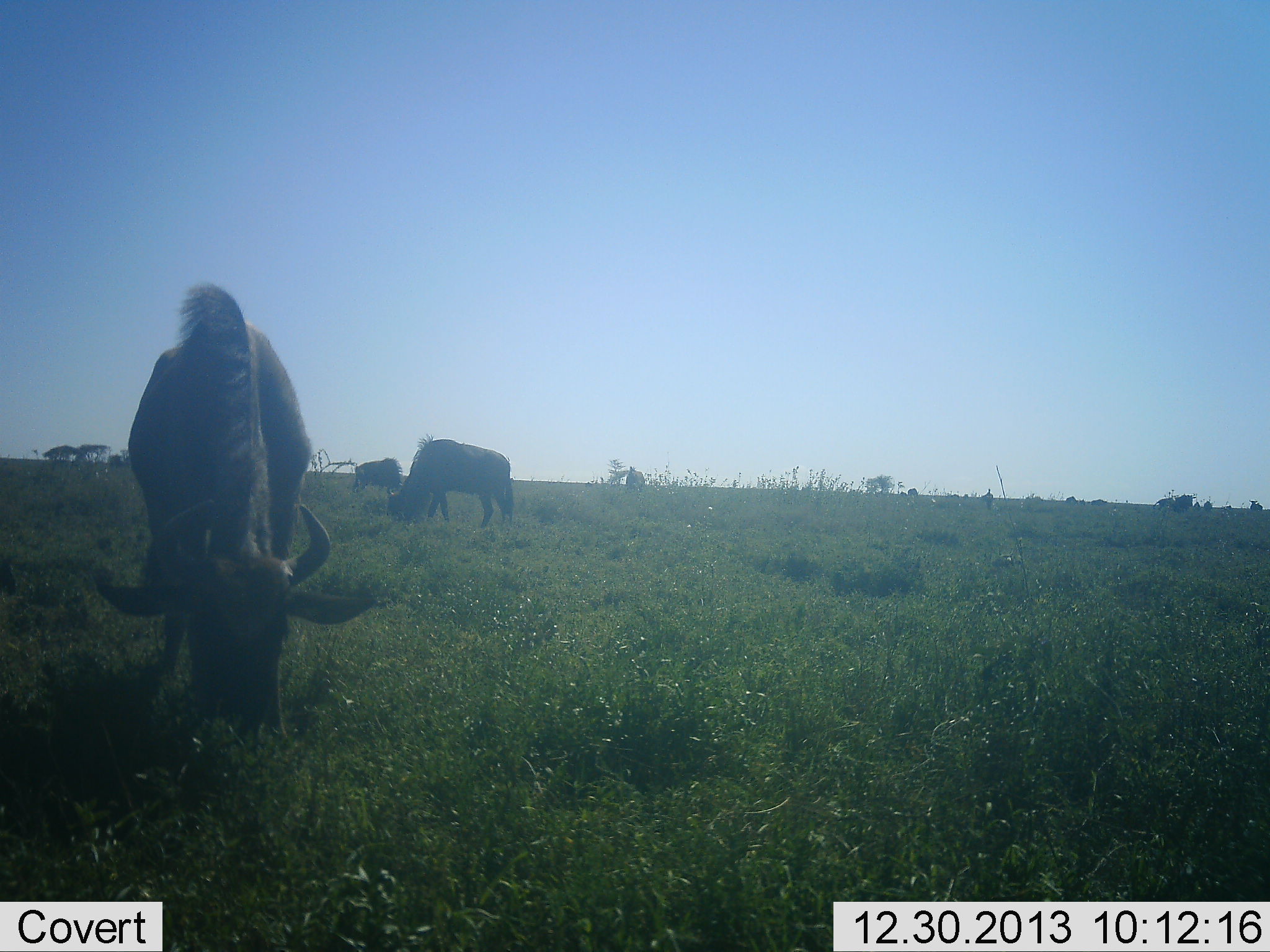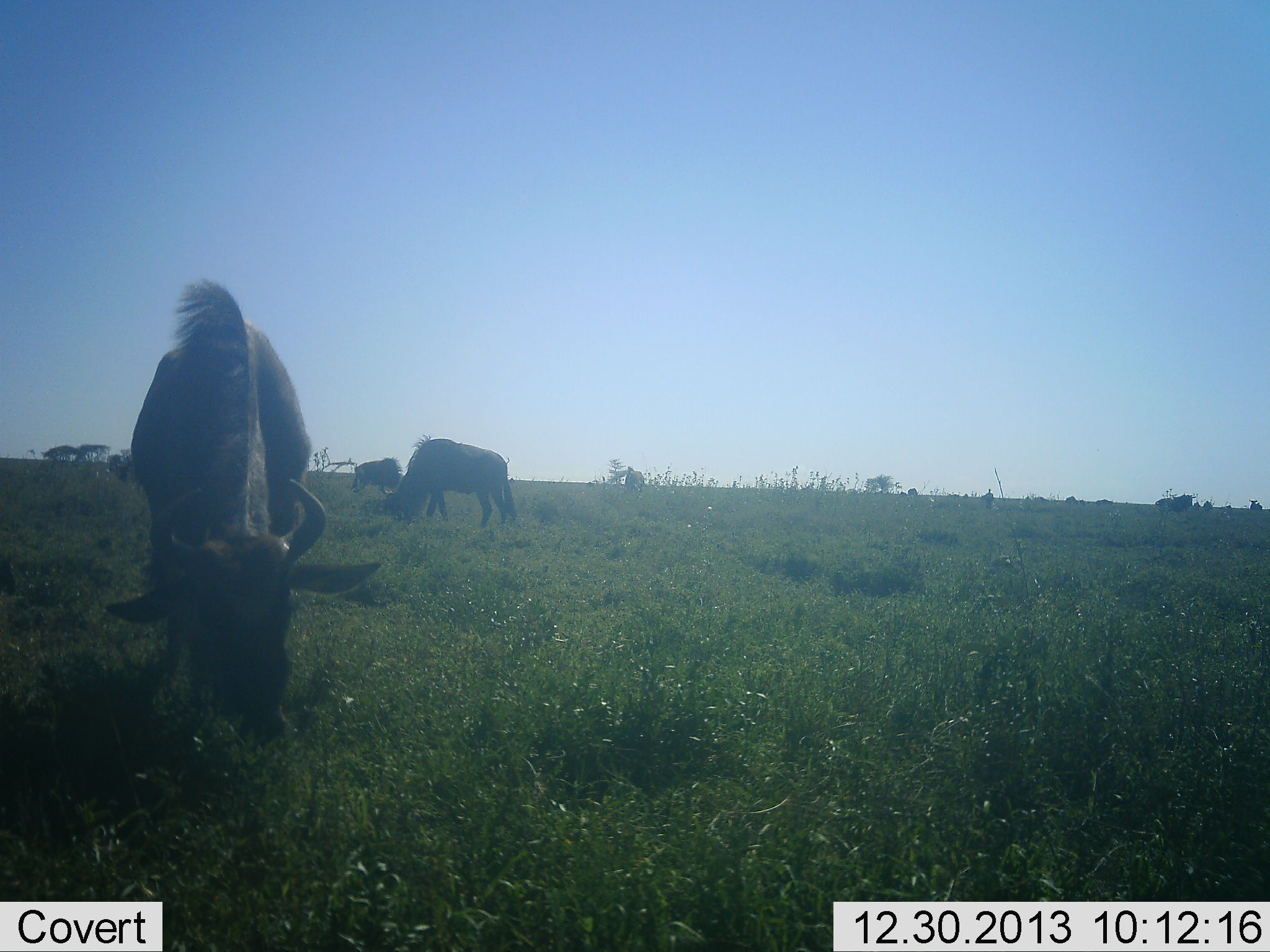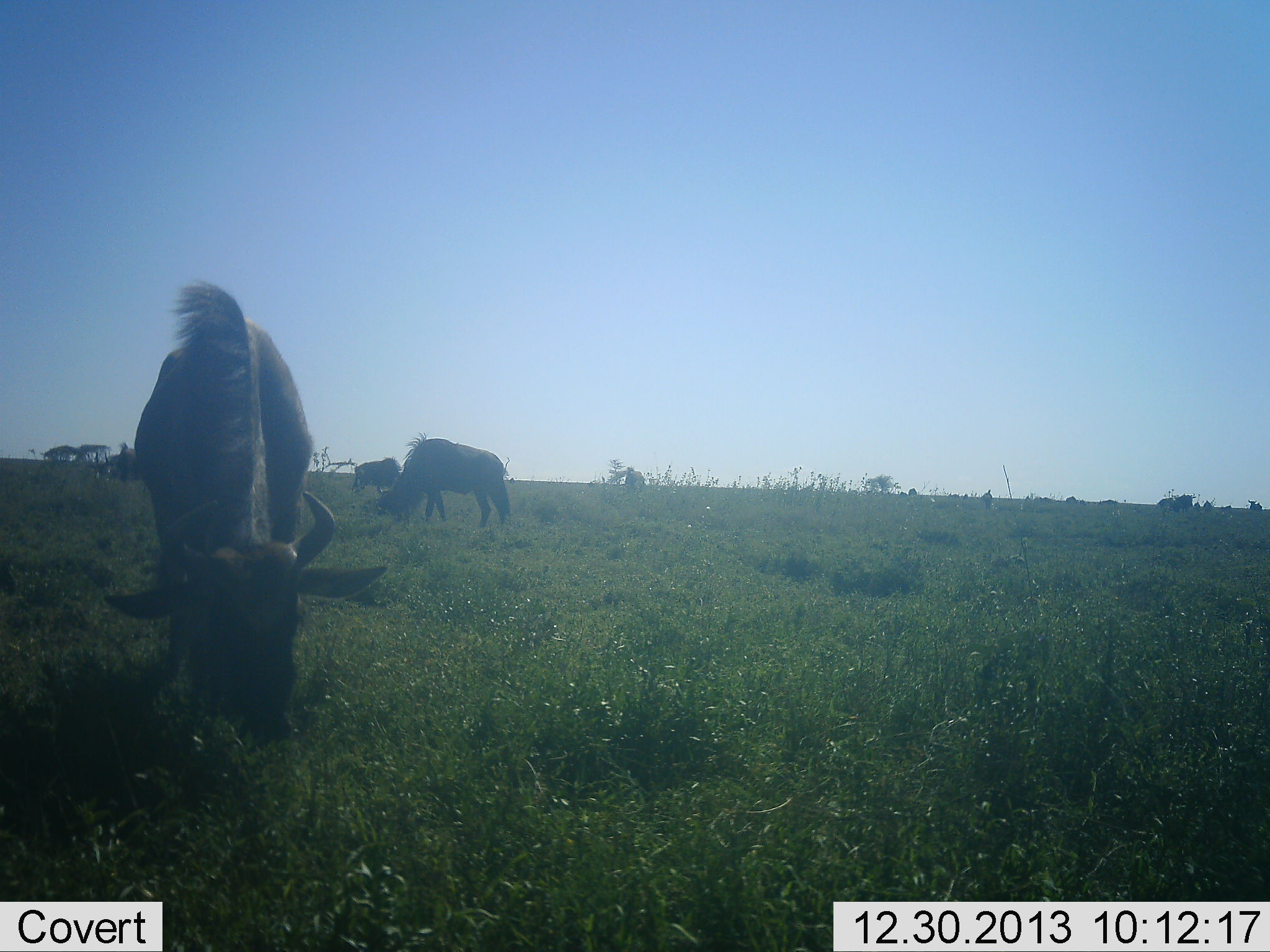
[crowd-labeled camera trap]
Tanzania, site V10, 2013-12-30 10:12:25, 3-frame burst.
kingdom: Animalia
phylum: Chordata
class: Mammalia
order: Artiodactyla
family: Bovidae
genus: Connochaetes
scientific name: Connochaetes taurinus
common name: blue wildebeest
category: wildebeest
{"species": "wildebeest (blue wildebeest) (Connochaetes taurinus)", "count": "5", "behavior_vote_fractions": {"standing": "30%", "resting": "0%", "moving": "20%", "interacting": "0%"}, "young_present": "0%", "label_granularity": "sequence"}